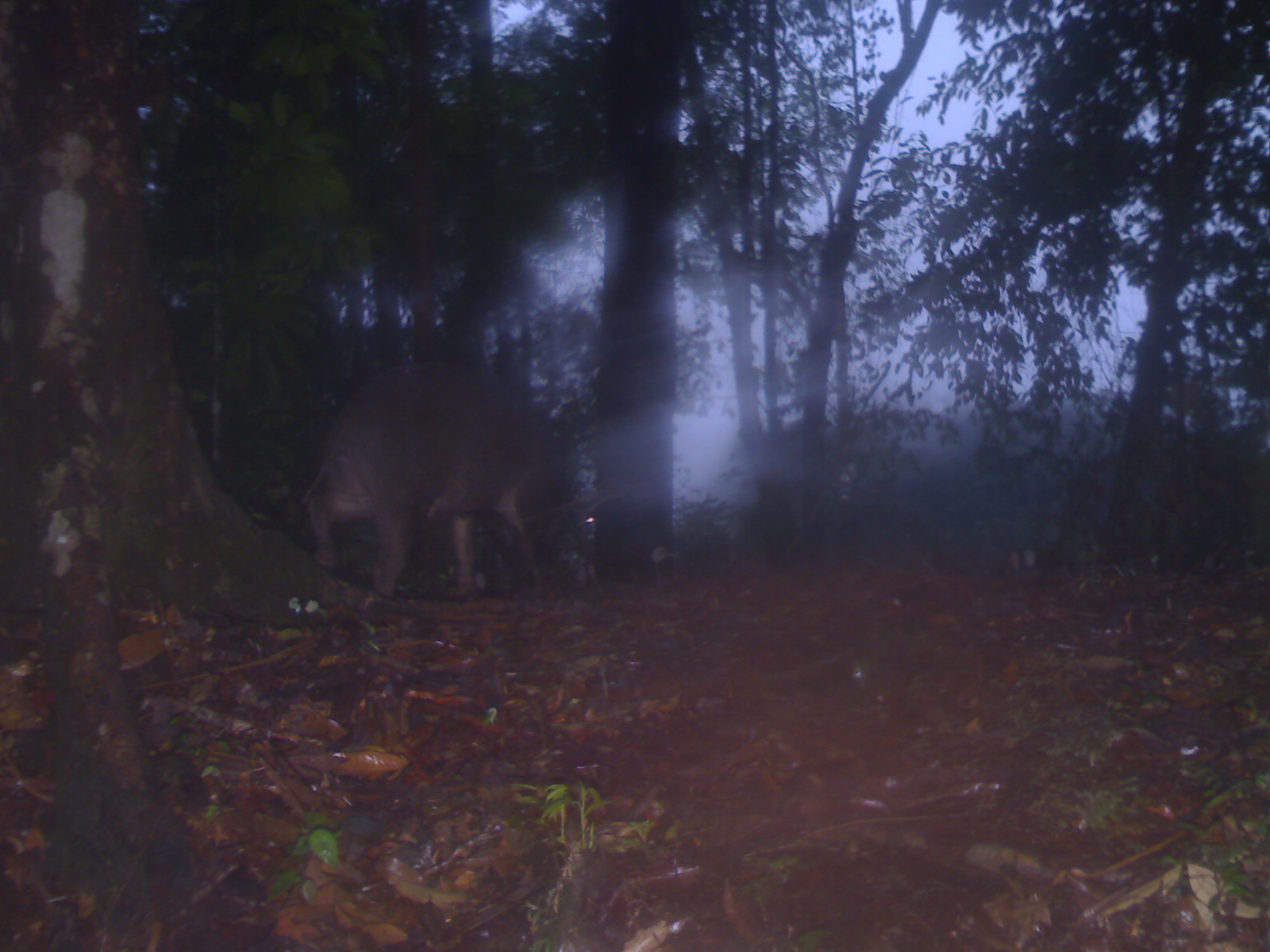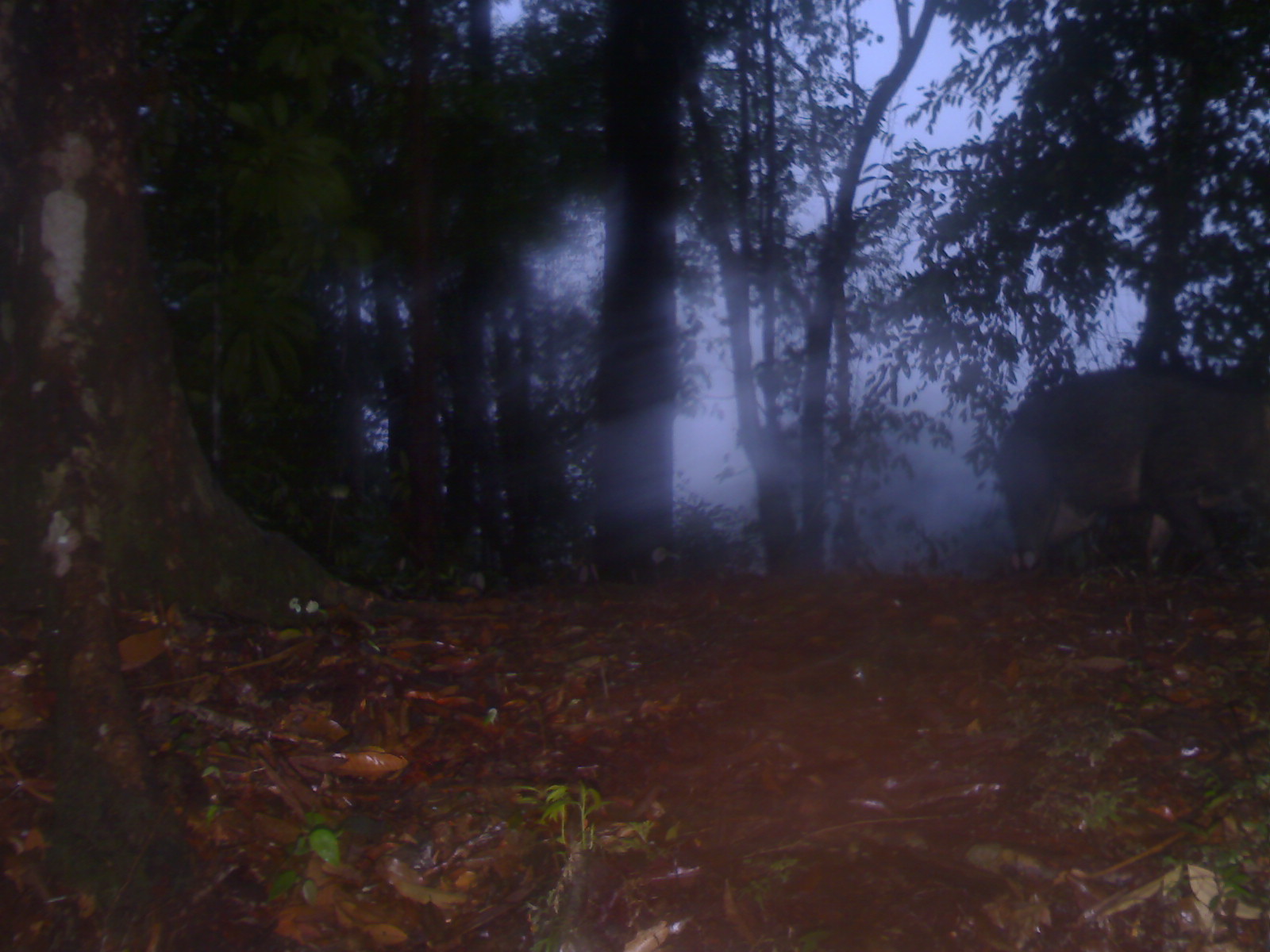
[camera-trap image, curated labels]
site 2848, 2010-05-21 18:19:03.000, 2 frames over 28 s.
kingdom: Animalia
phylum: Chordata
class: Mammalia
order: Artiodactyla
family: Suidae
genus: Sus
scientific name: Sus barbatus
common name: western bearded pig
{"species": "Sus barbatus (western bearded pig)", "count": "1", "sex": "male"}